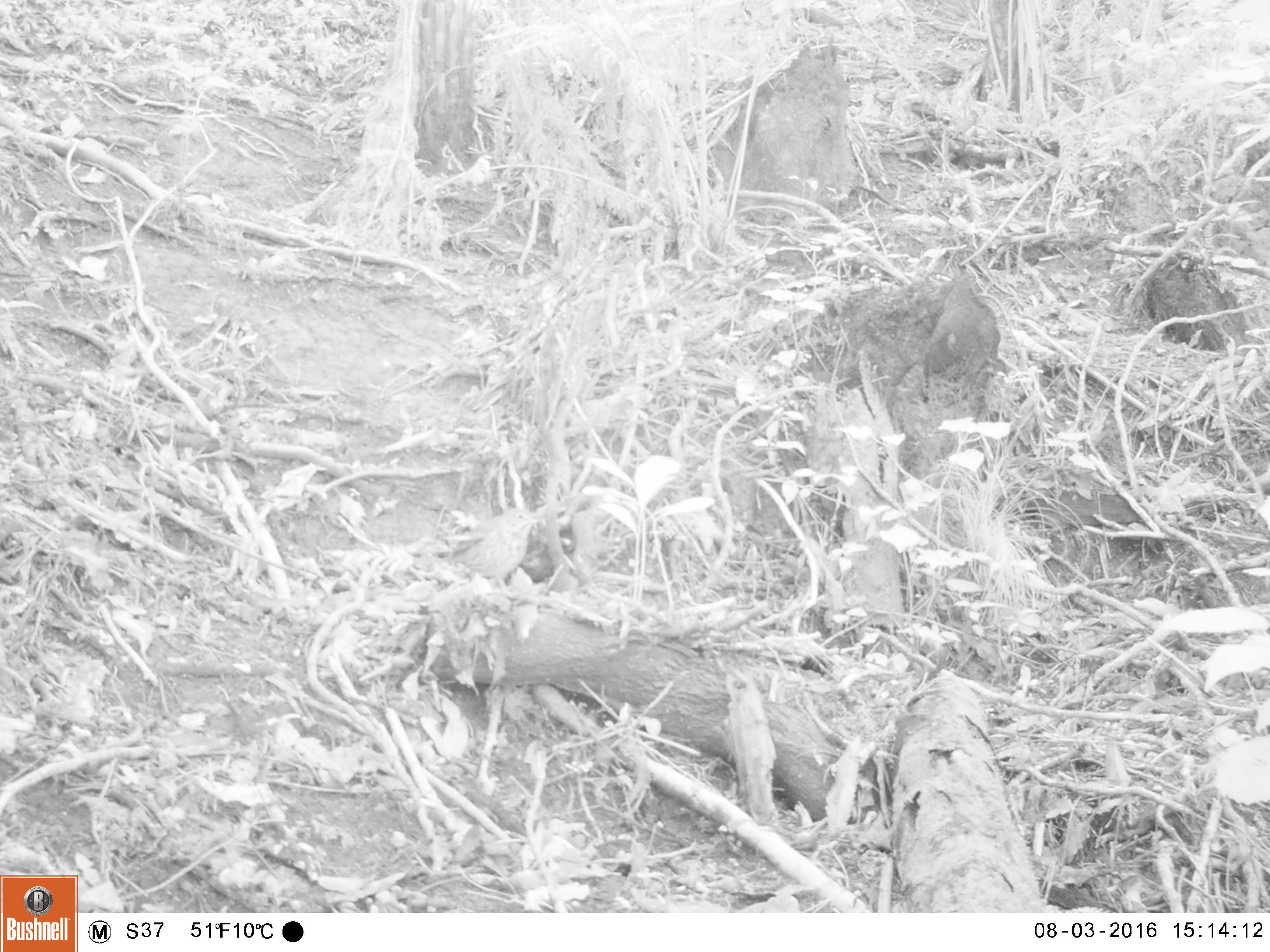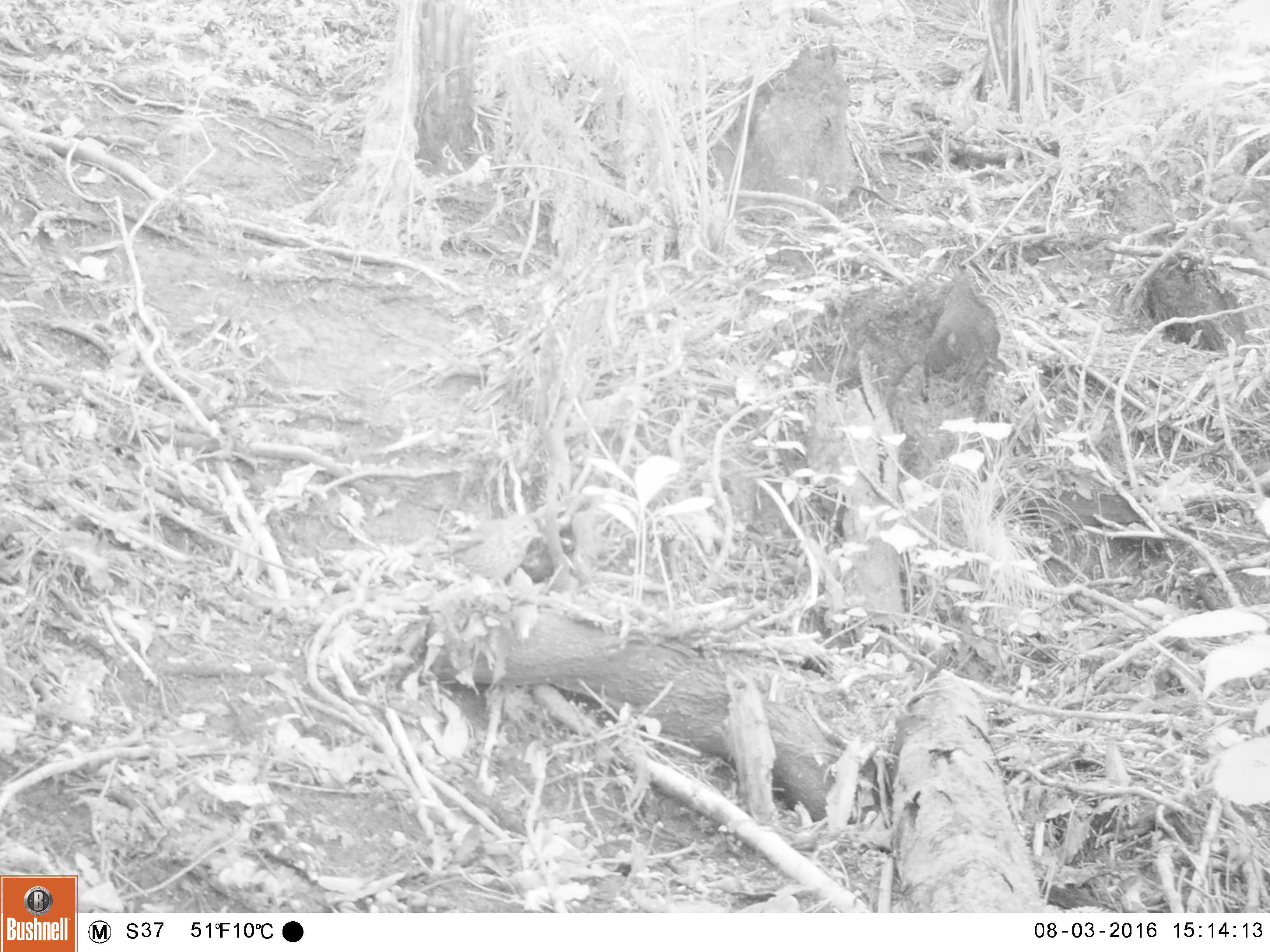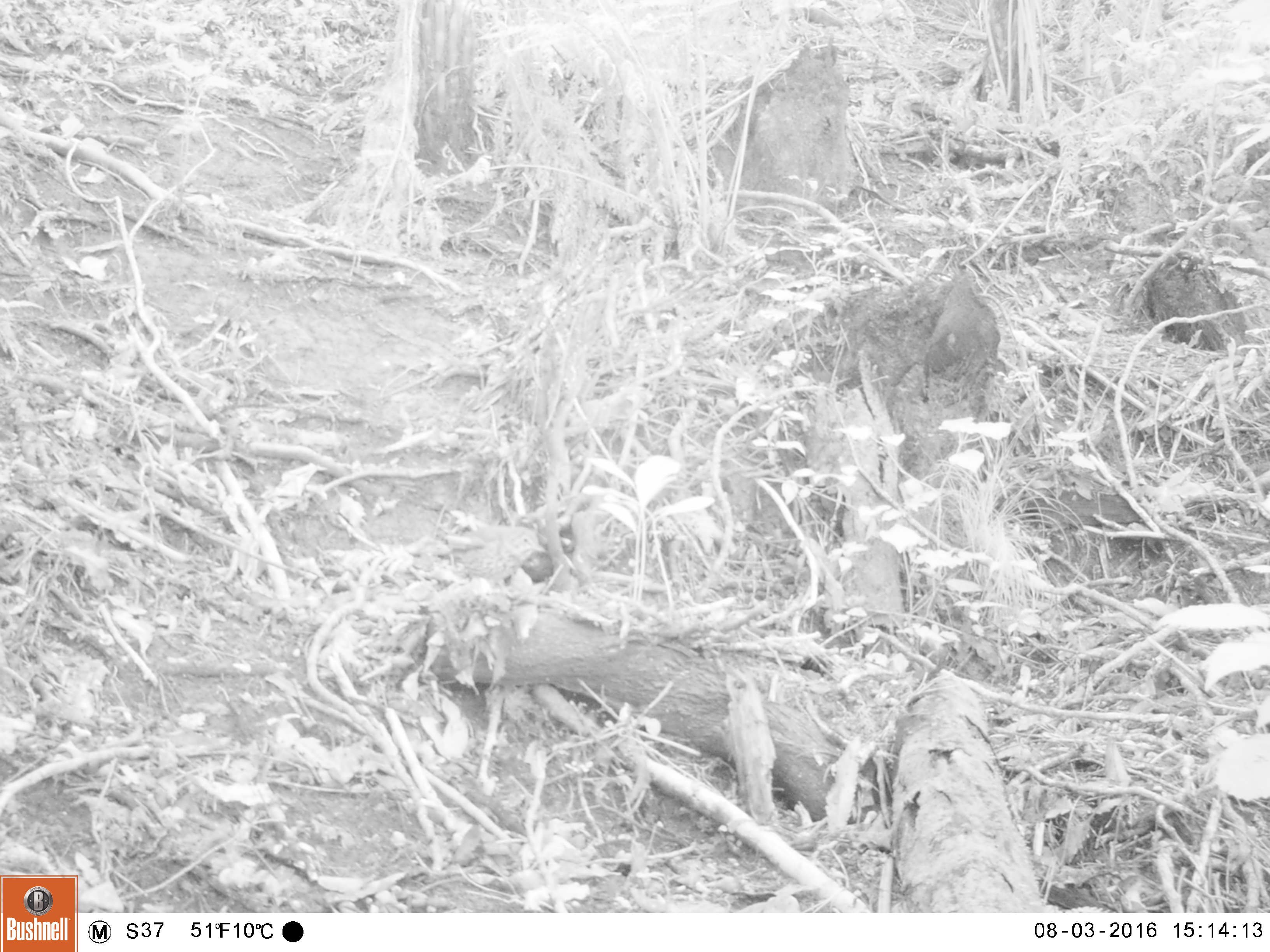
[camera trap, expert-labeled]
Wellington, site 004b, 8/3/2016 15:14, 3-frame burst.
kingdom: Animalia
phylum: Chordata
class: Aves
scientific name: Aves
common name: bird